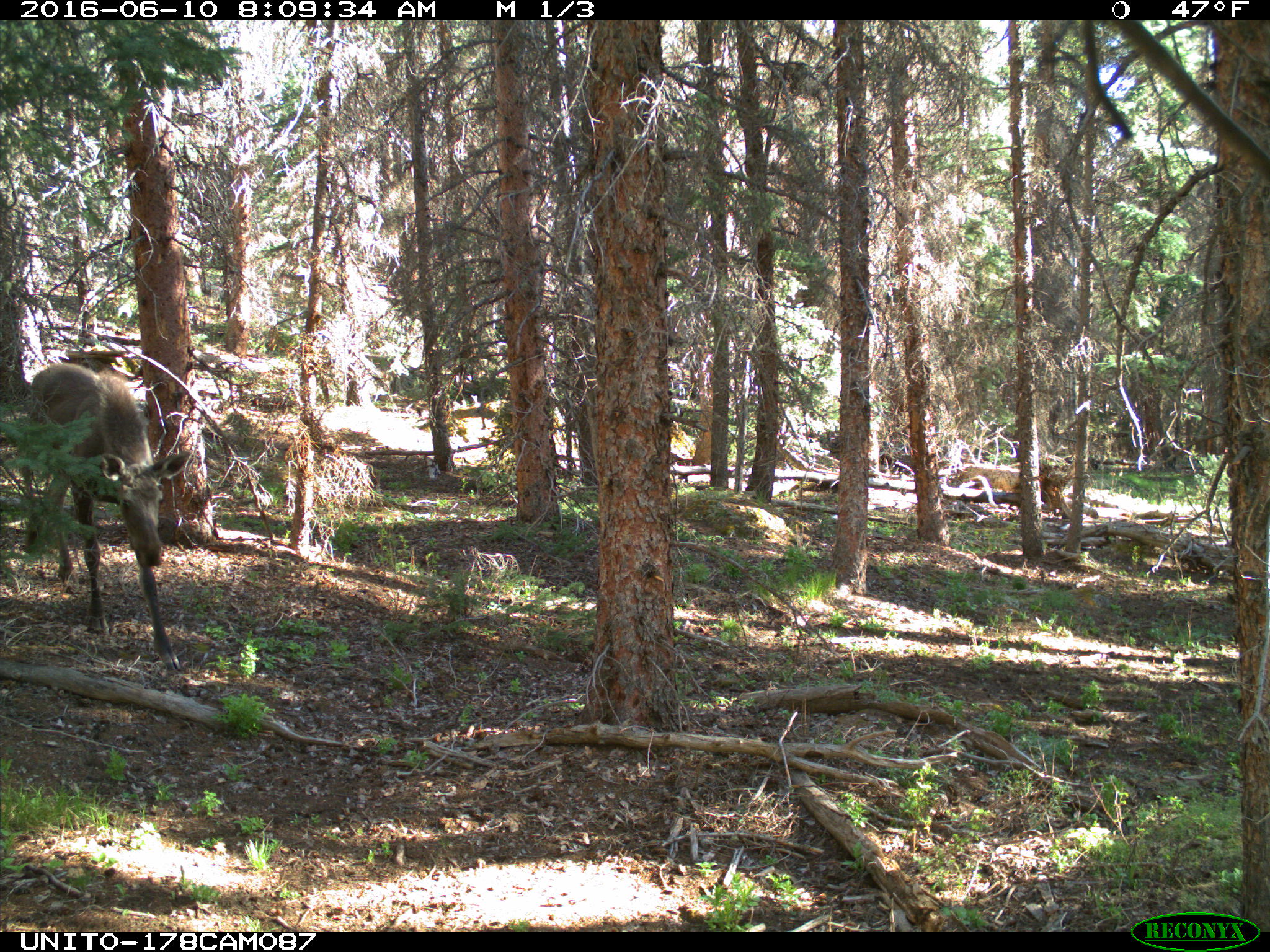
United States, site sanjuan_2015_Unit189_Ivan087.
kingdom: Animalia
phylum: Chordata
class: Mammalia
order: Artiodactyla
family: Cervidae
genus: Alces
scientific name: Alces alces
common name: moose